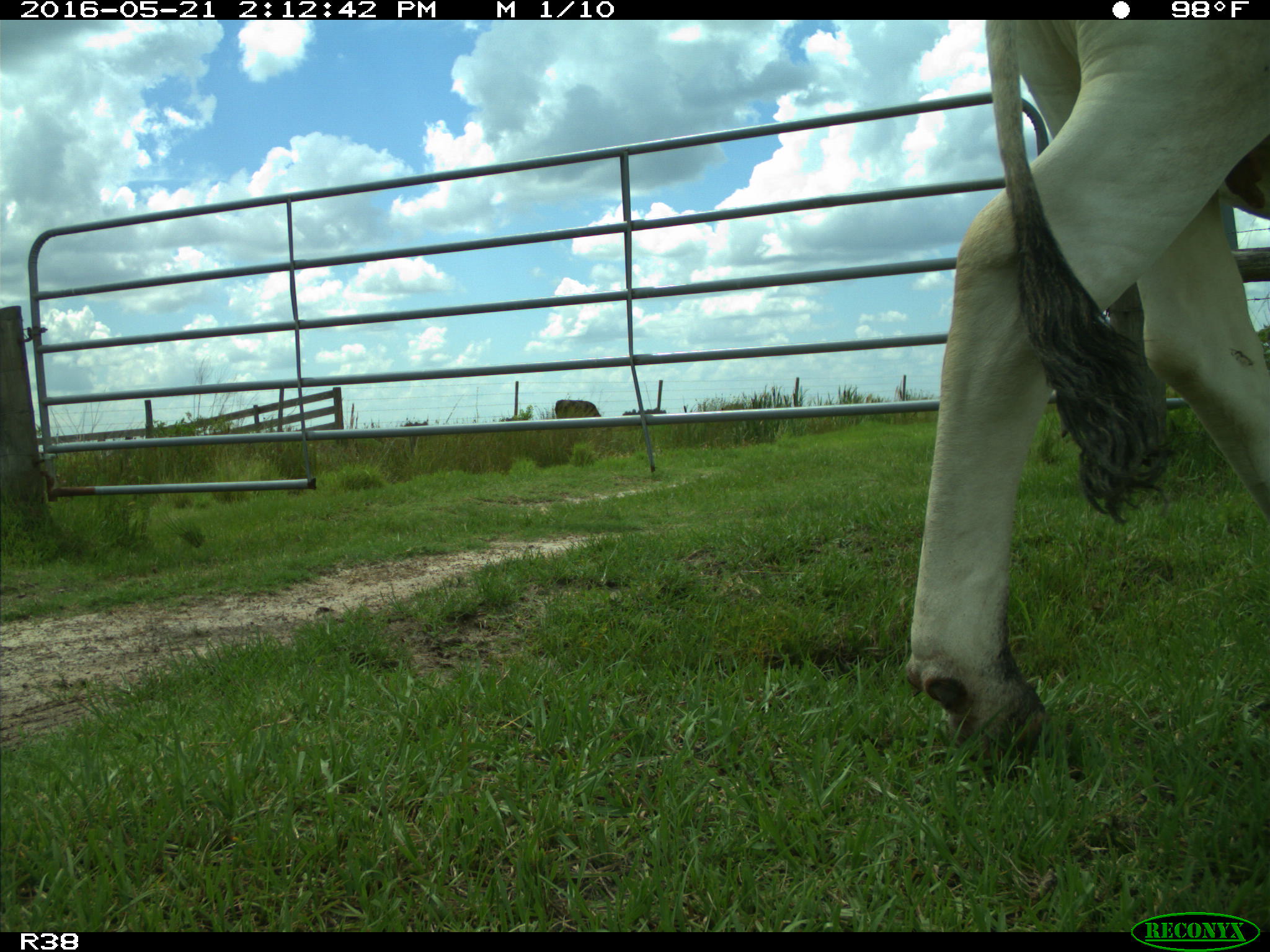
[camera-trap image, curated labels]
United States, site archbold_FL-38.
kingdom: Animalia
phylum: Chordata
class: Mammalia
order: Artiodactyla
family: Bovidae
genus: Bos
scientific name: Bos taurus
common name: domestic cow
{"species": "Bos taurus (domestic cow)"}